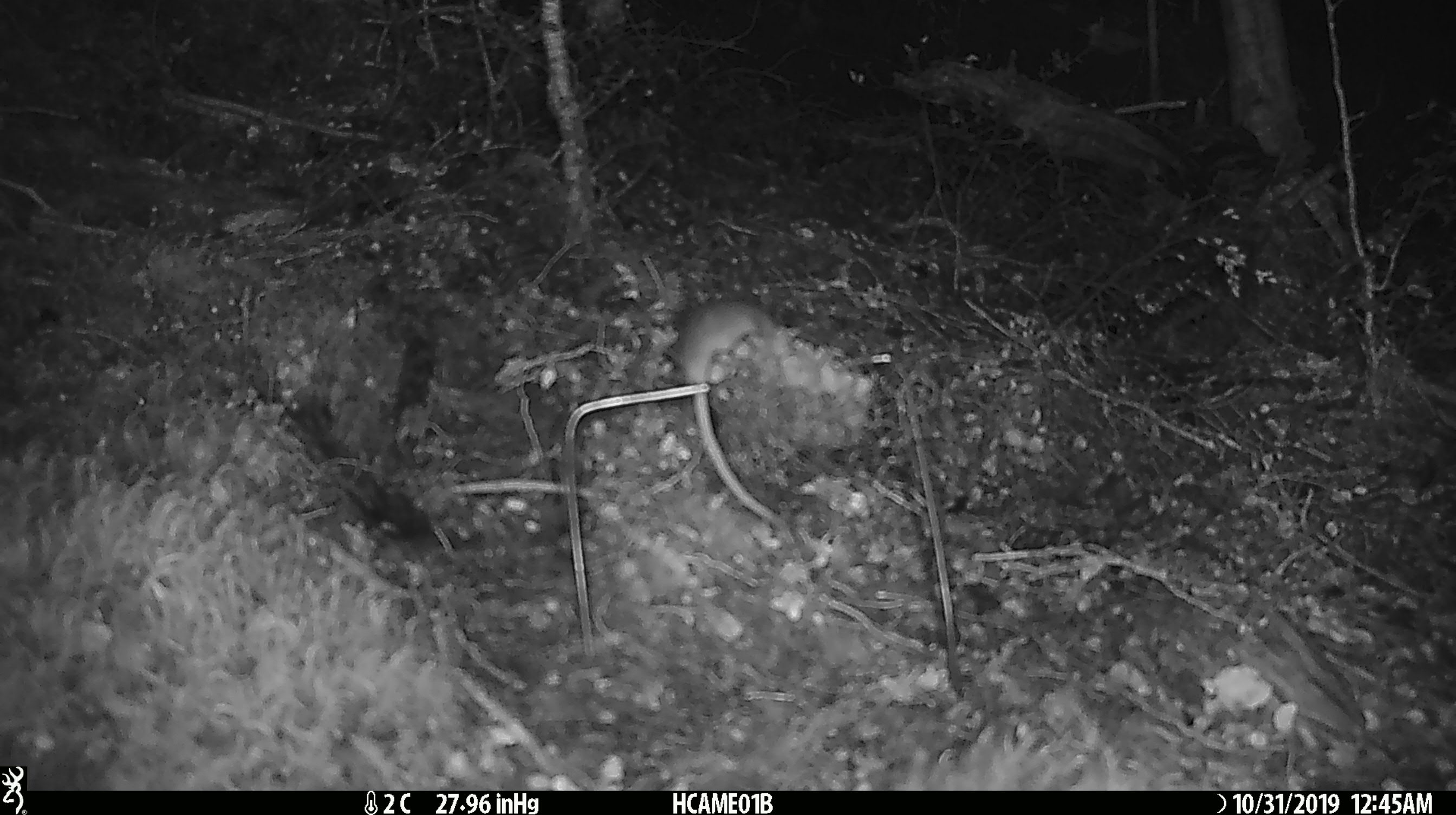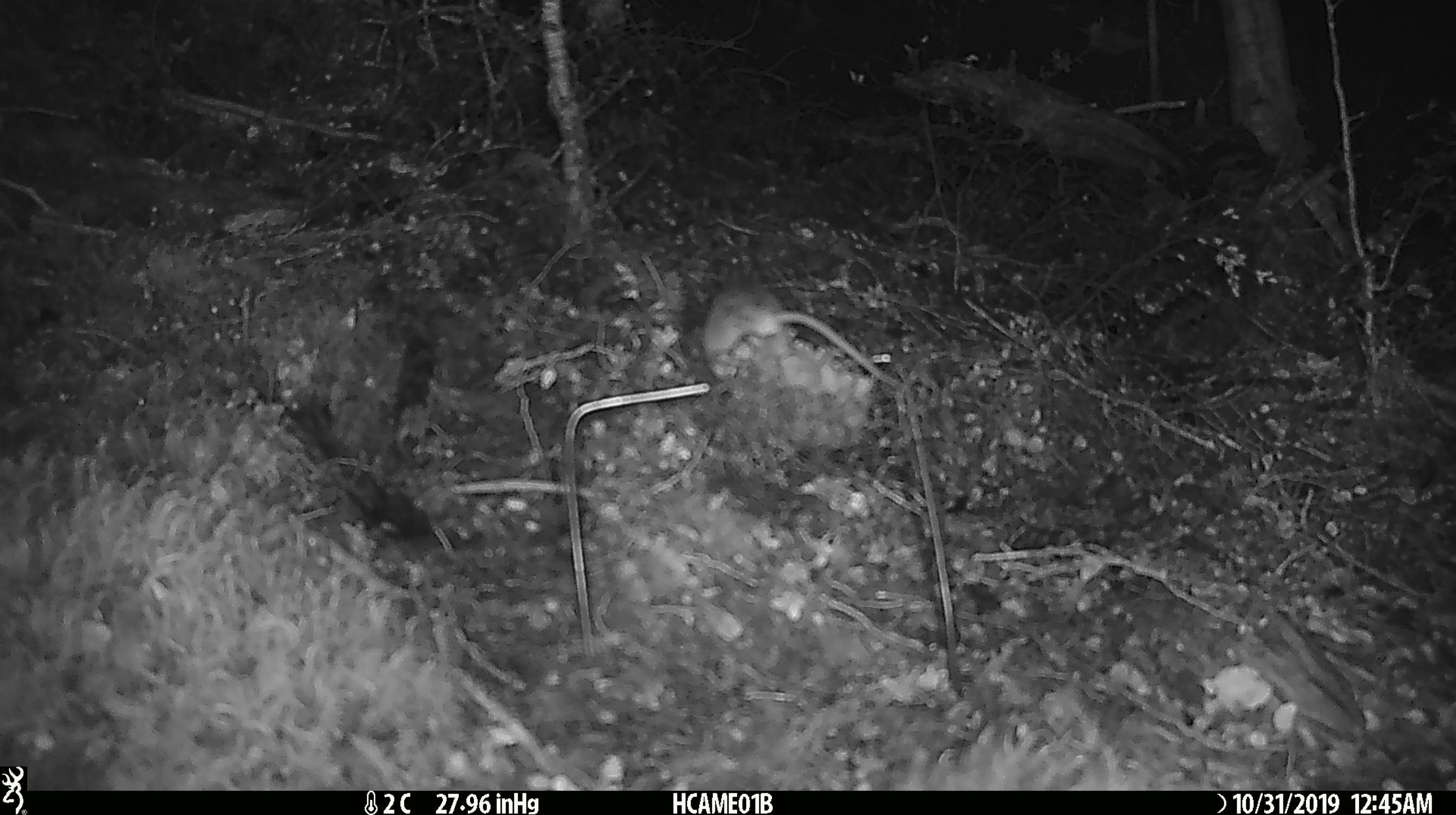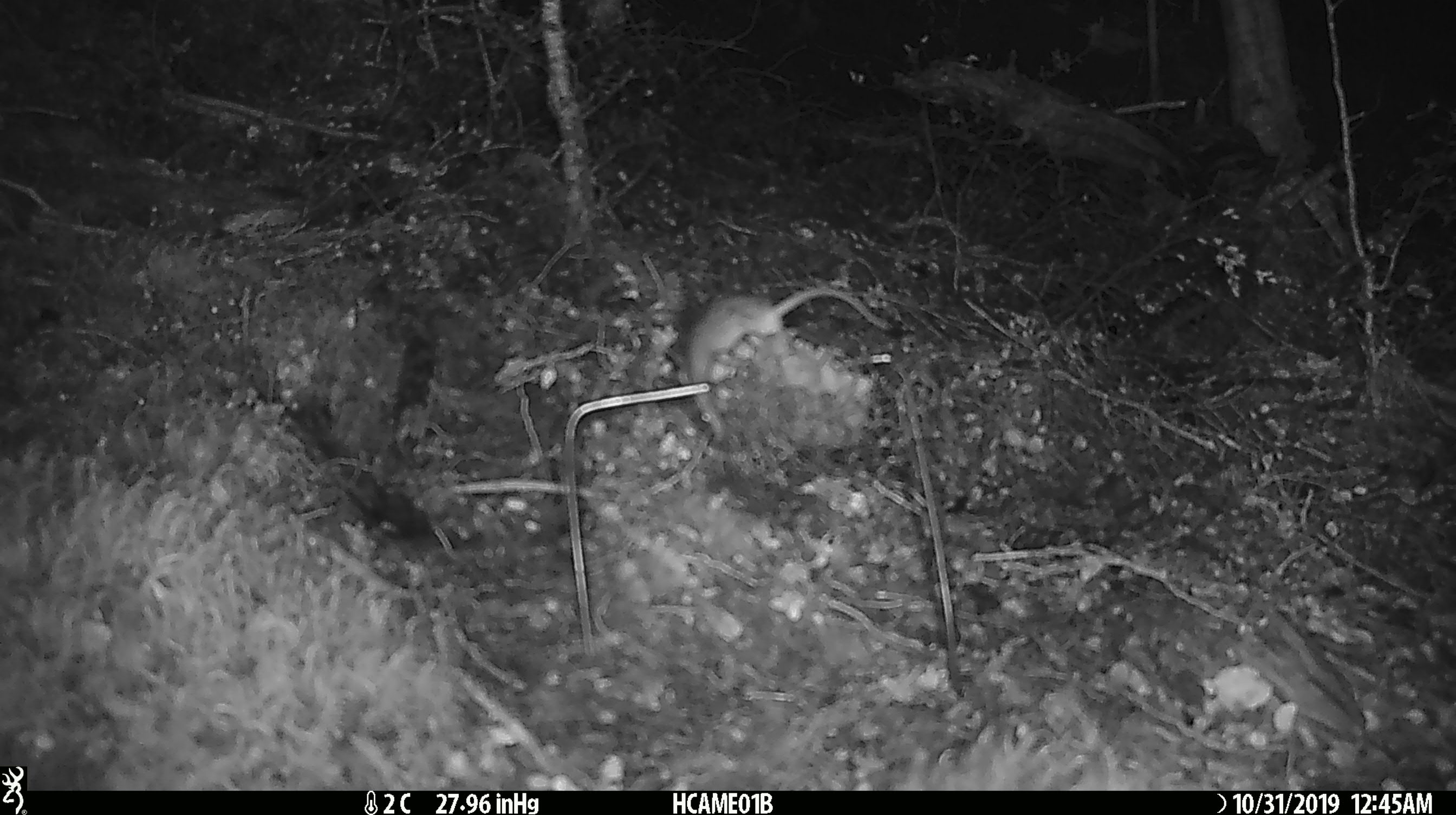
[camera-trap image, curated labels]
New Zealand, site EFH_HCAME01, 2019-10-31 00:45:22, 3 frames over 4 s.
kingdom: Animalia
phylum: Chordata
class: Mammalia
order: Rodentia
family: Muridae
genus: Mus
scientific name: Mus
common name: mouse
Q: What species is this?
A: Mouse (Mus).